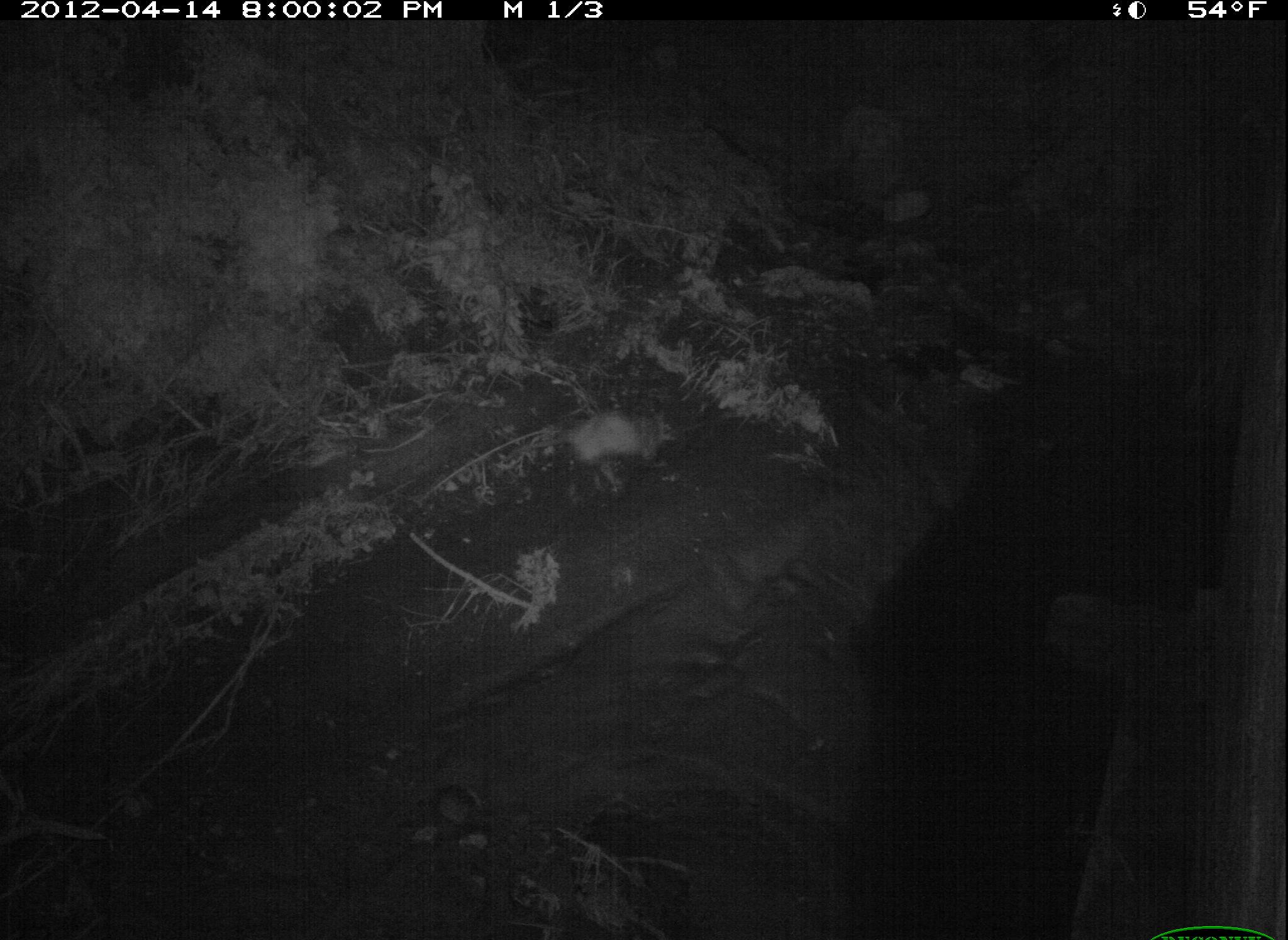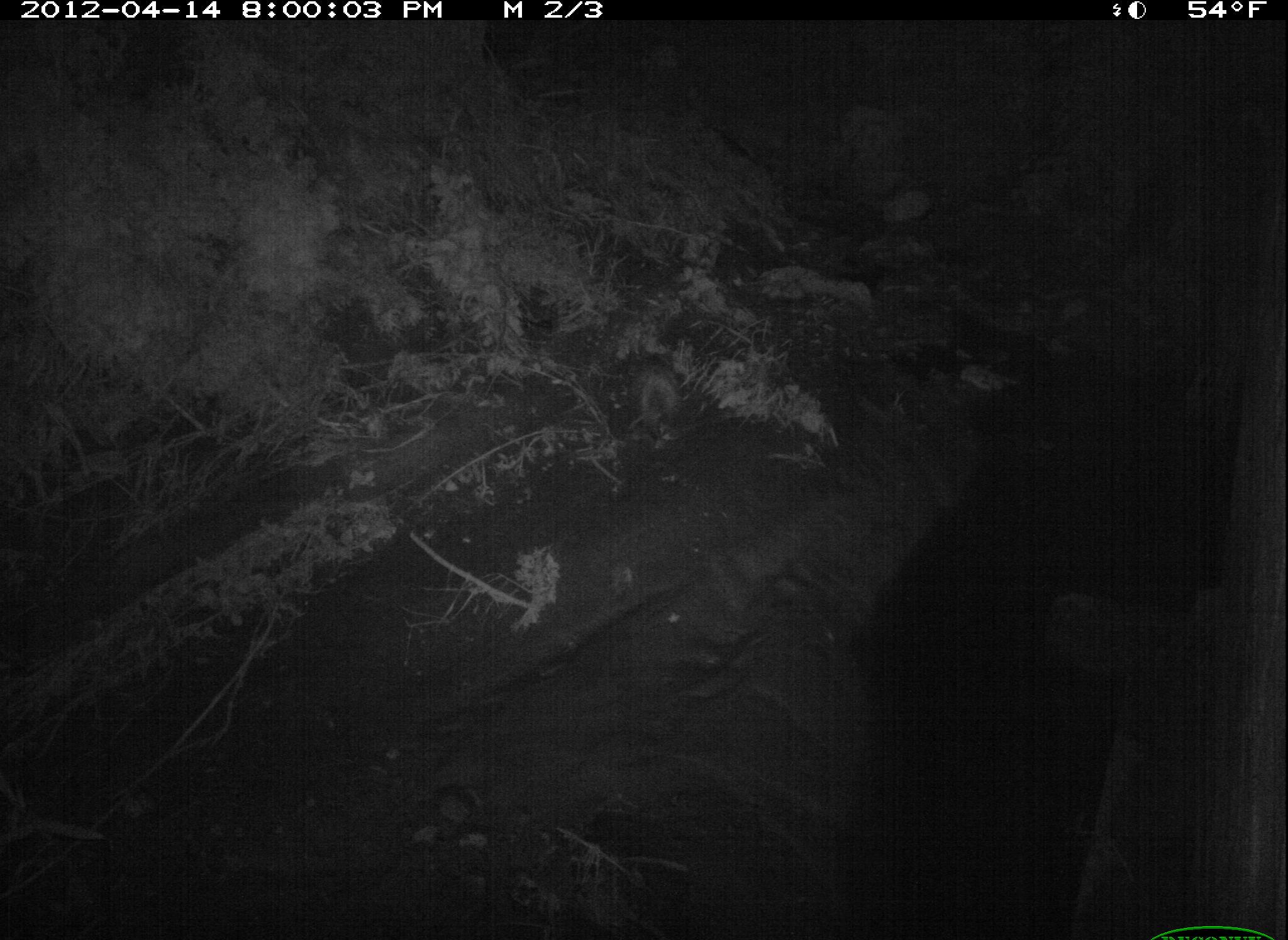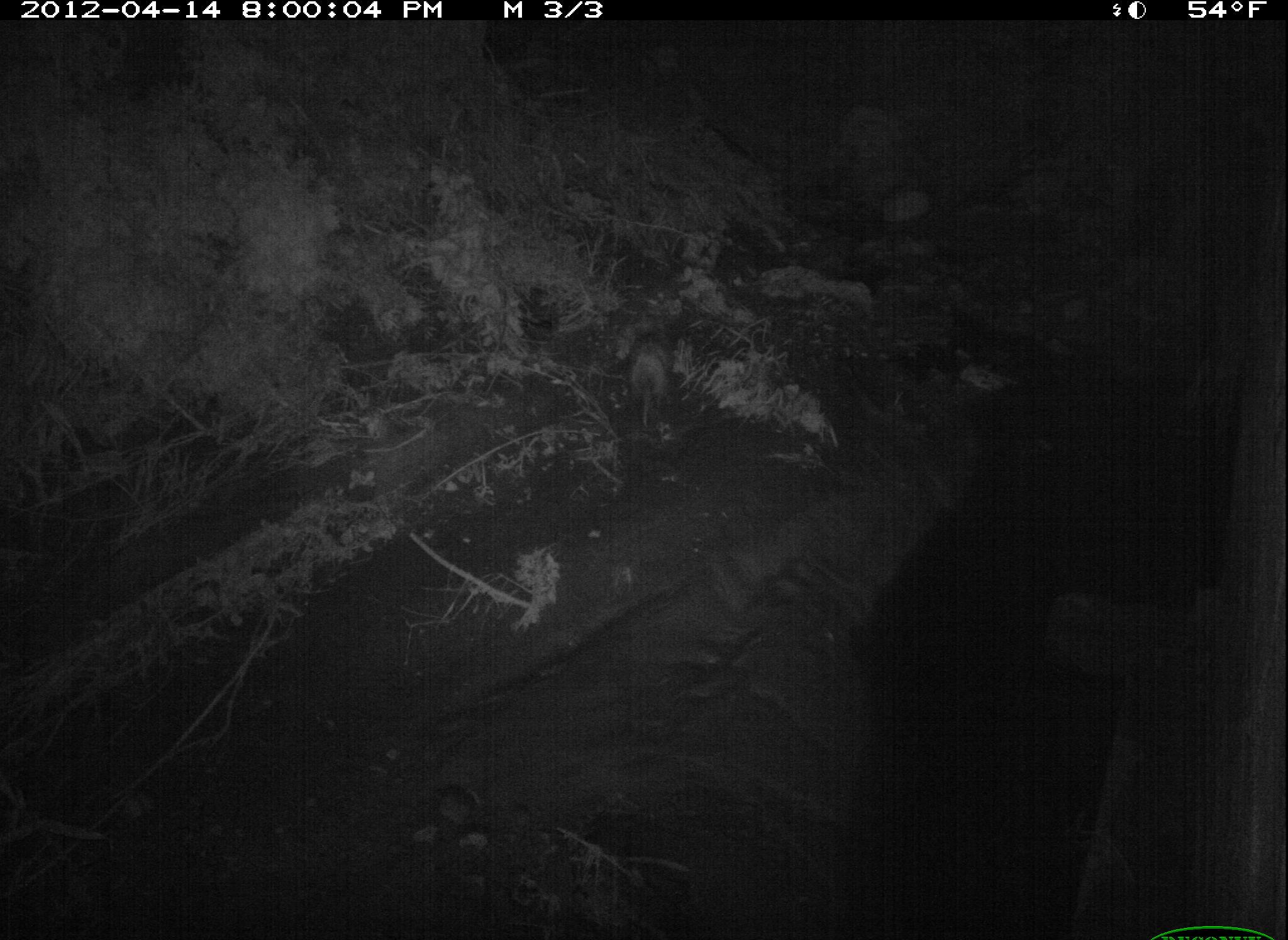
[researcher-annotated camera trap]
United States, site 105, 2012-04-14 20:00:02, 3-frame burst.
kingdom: Animalia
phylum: Chordata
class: Mammalia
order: Didelphimorphia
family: Didelphidae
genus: Didelphis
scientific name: Didelphis virginiana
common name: virginia opossum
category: opossum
Opossum (virginia opossum) (Didelphis virginiana).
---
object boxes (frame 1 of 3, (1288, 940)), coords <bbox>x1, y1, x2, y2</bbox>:
opossum: <bbox>494, 403, 686, 491</bbox>